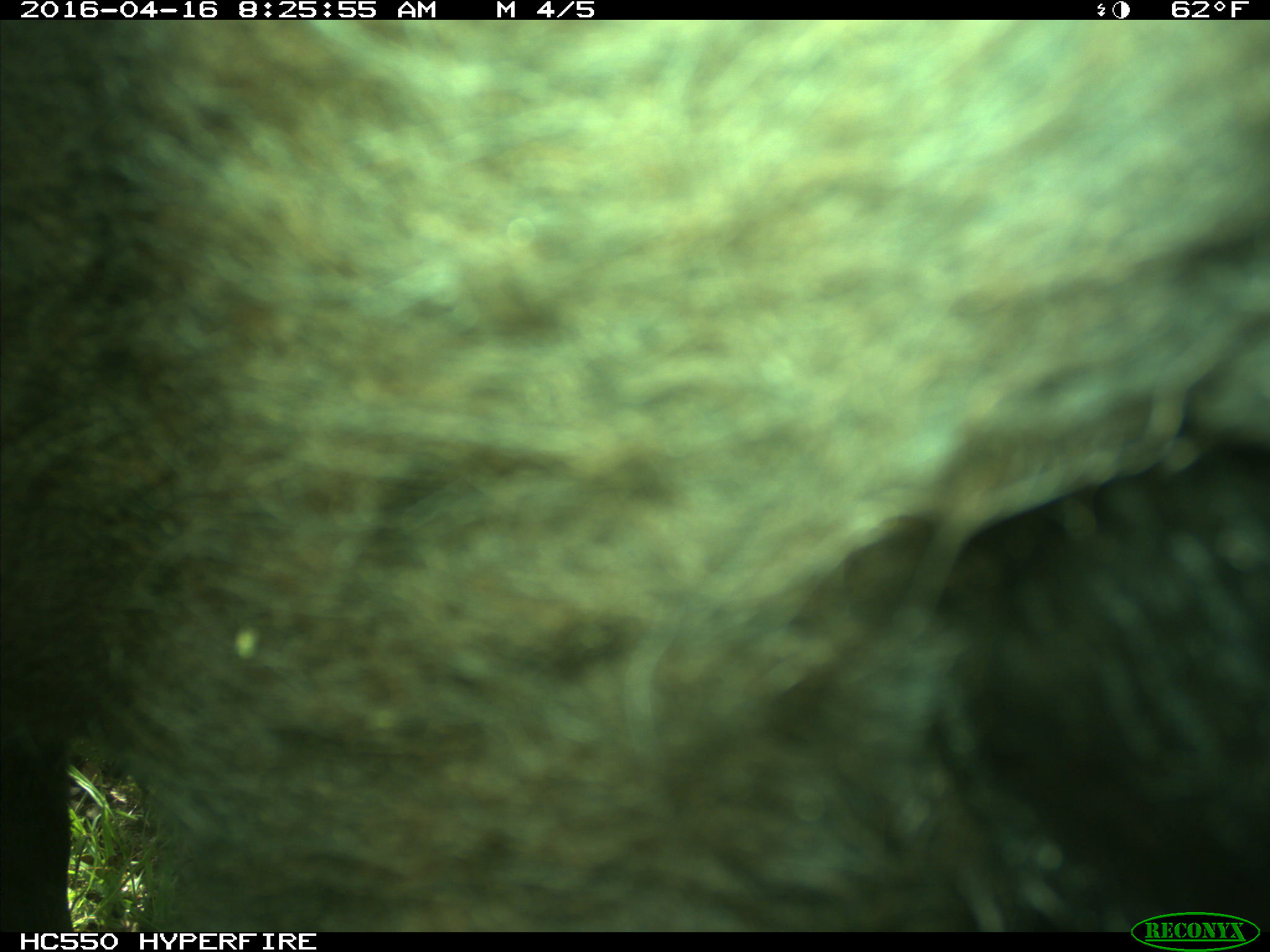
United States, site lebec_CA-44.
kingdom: Animalia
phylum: Chordata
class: Mammalia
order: Artiodactyla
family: Bovidae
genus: Bos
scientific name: Bos taurus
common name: domestic cow